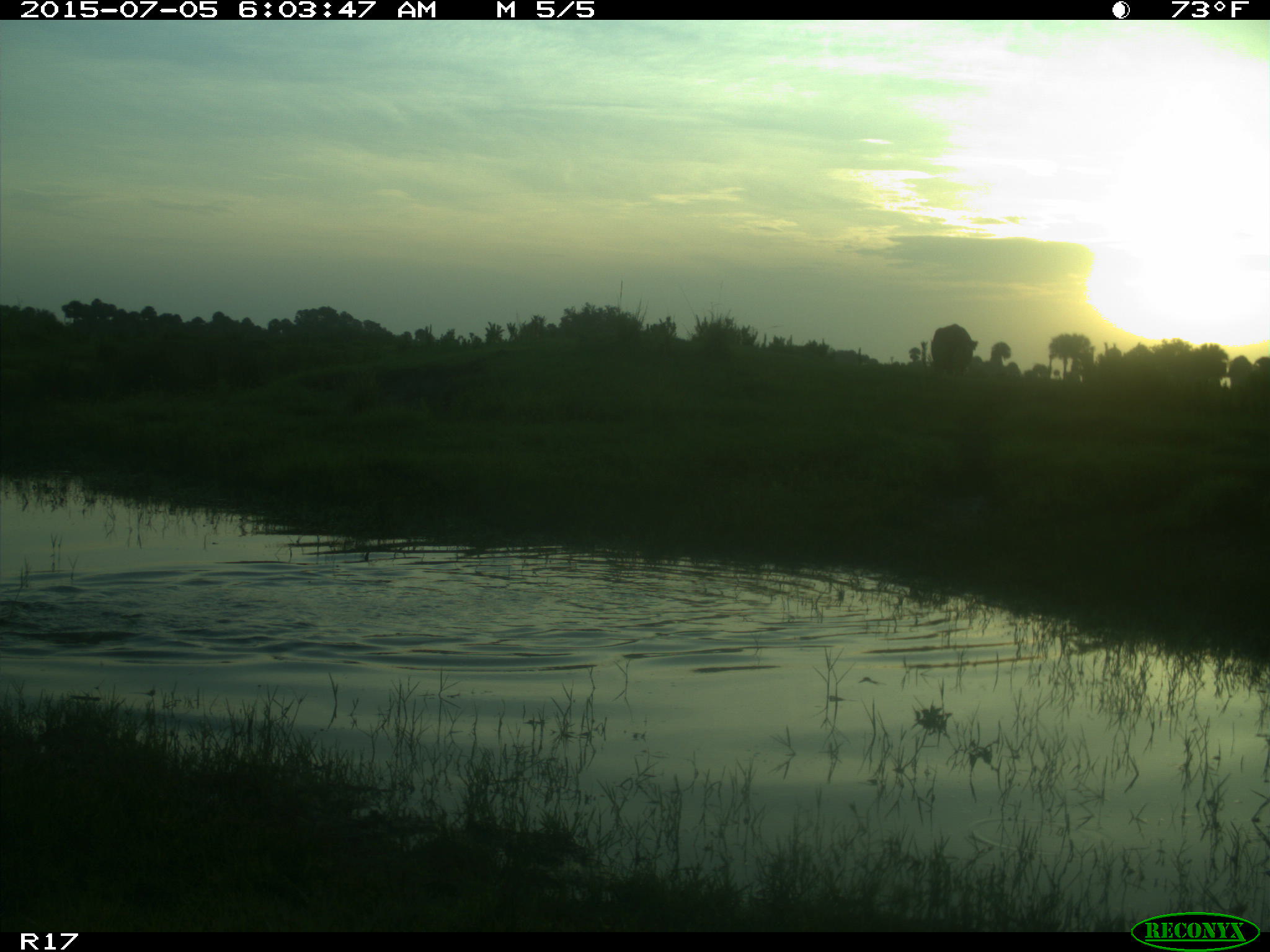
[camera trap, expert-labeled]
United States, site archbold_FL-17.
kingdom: Animalia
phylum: Chordata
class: Mammalia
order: Artiodactyla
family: Bovidae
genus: Bos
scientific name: Bos taurus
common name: domestic cow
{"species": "Bos taurus (domestic cow)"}